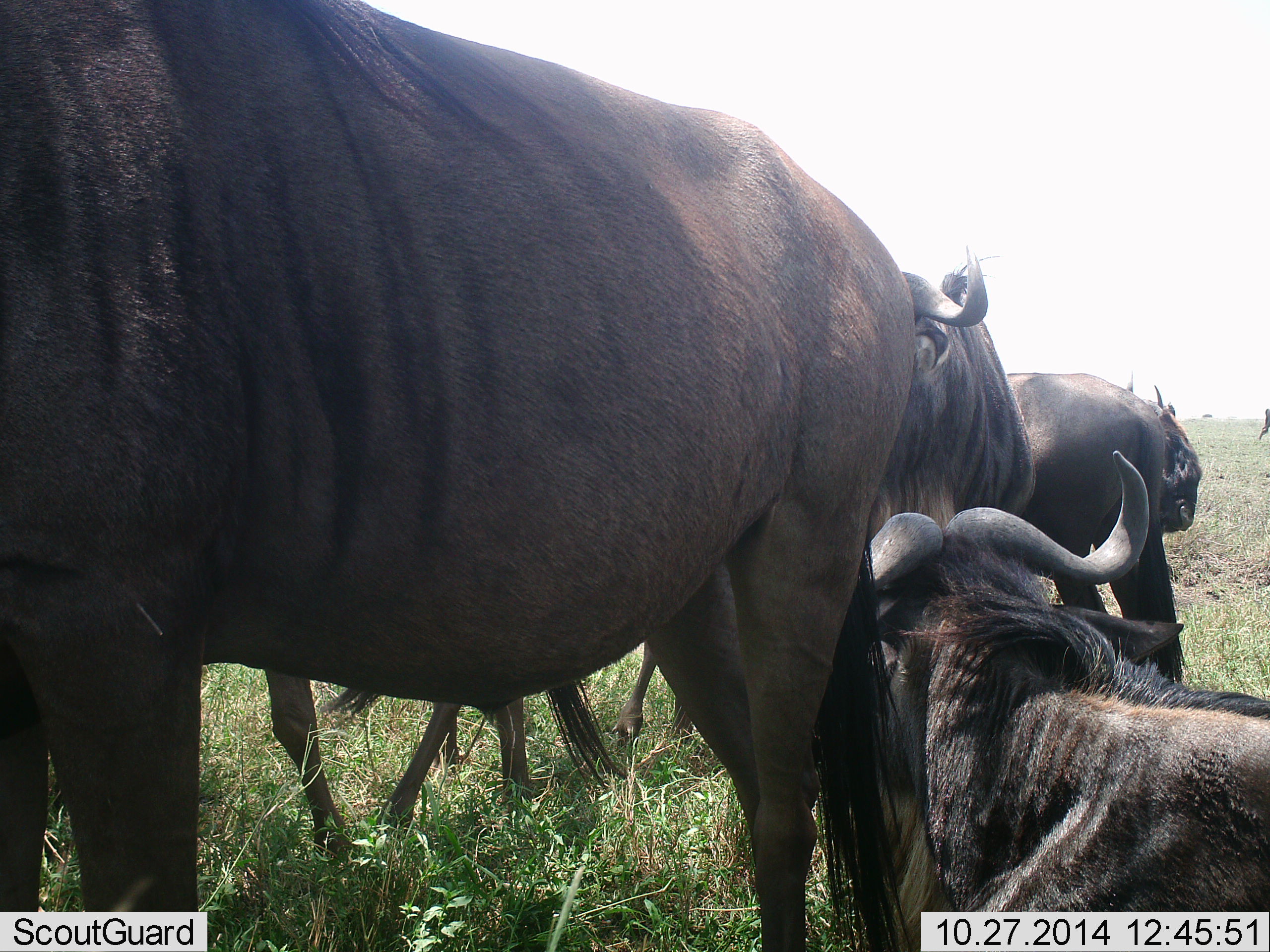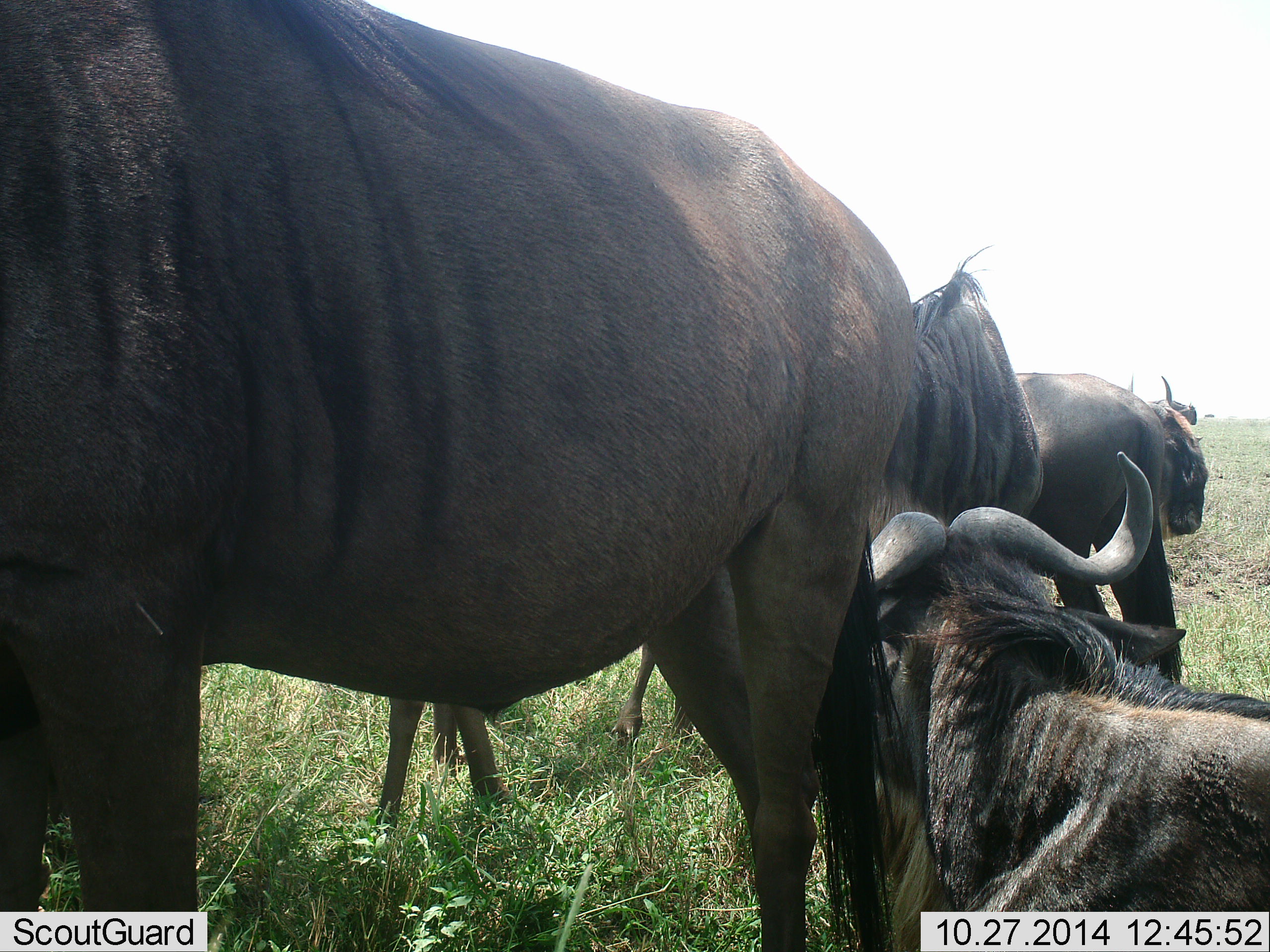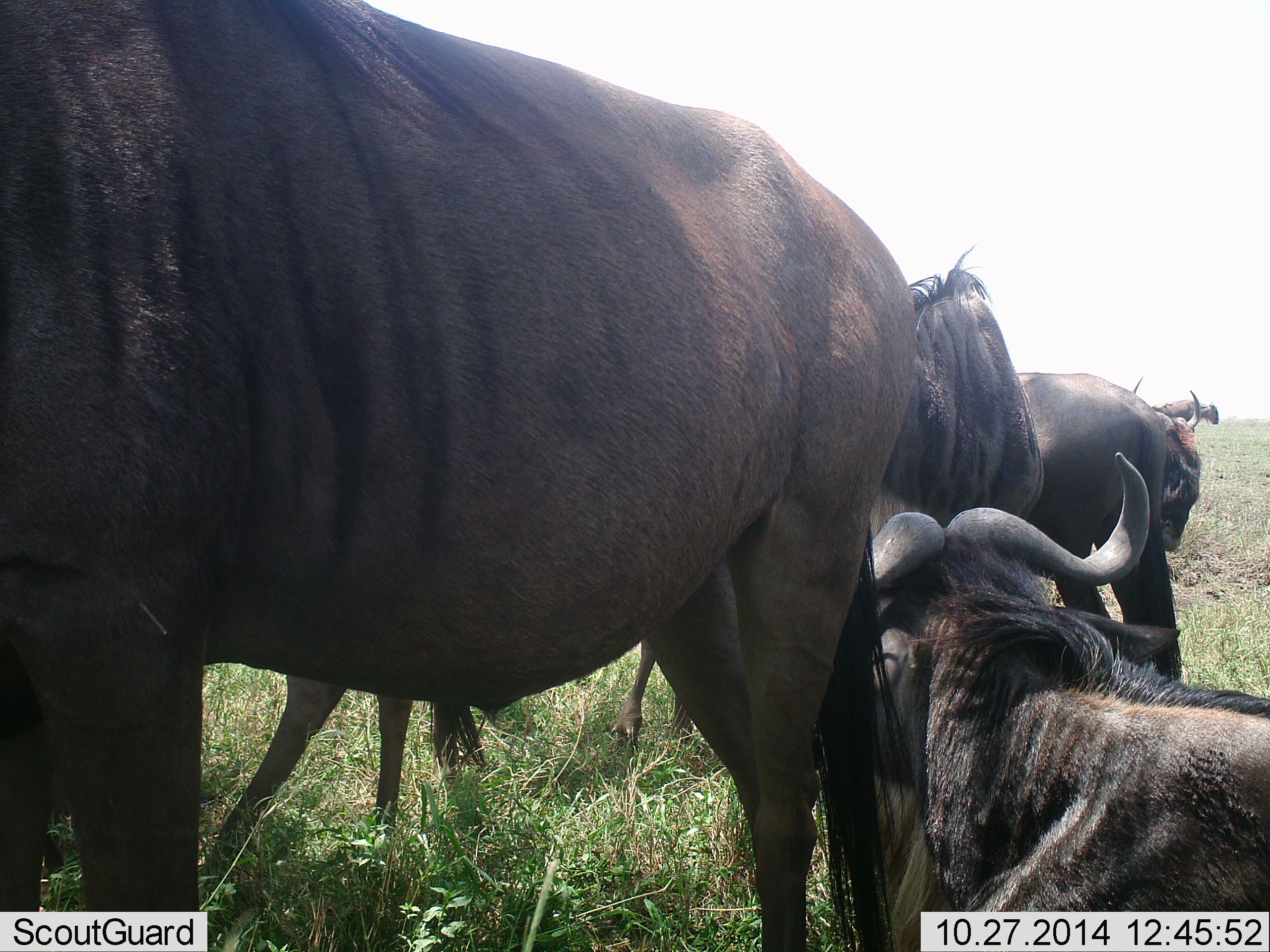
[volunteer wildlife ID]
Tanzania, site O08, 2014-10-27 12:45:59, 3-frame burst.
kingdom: Animalia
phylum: Chordata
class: Mammalia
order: Artiodactyla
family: Bovidae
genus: Connochaetes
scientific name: Connochaetes taurinus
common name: blue wildebeest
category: wildebeest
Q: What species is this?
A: Wildebeest (blue wildebeest) (Connochaetes taurinus).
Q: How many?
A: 6.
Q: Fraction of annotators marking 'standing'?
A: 70%.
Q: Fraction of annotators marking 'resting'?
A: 80%.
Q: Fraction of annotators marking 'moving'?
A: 50%.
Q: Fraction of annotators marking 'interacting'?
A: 10%.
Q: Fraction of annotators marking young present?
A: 10%.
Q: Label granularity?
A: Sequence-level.